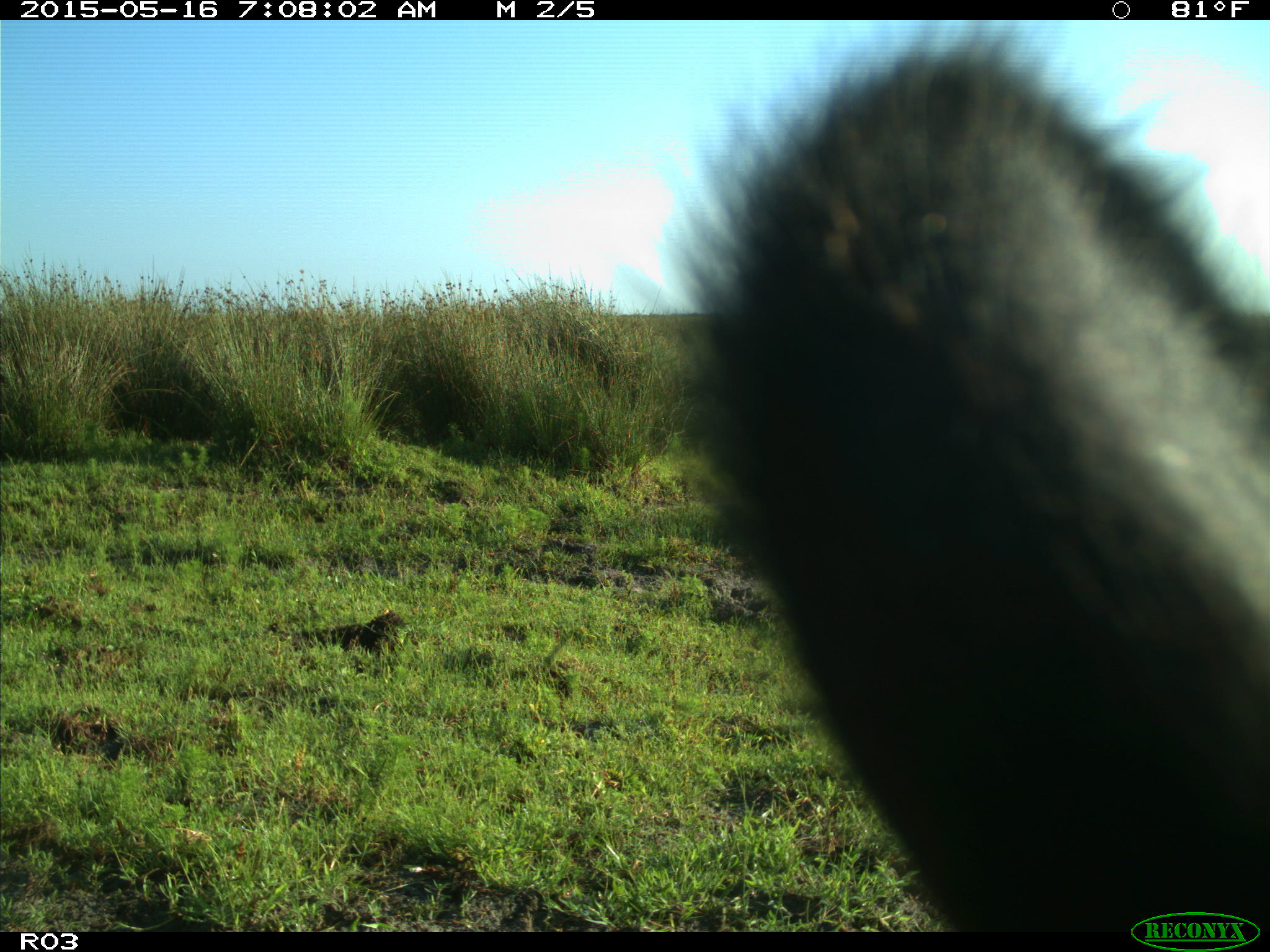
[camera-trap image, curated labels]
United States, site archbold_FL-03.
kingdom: Animalia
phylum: Chordata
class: Mammalia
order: Artiodactyla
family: Bovidae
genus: Bos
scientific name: Bos taurus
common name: domestic cow